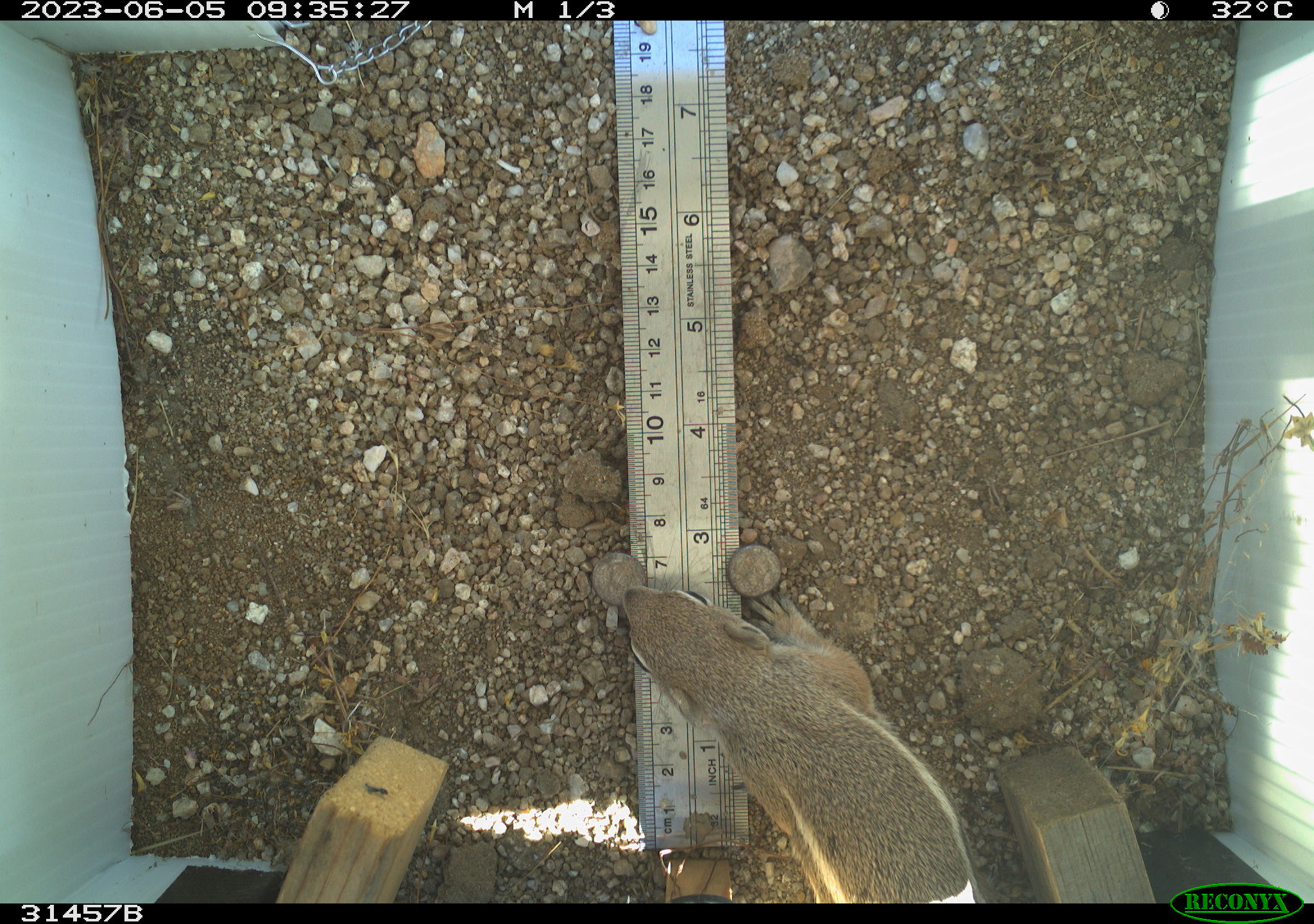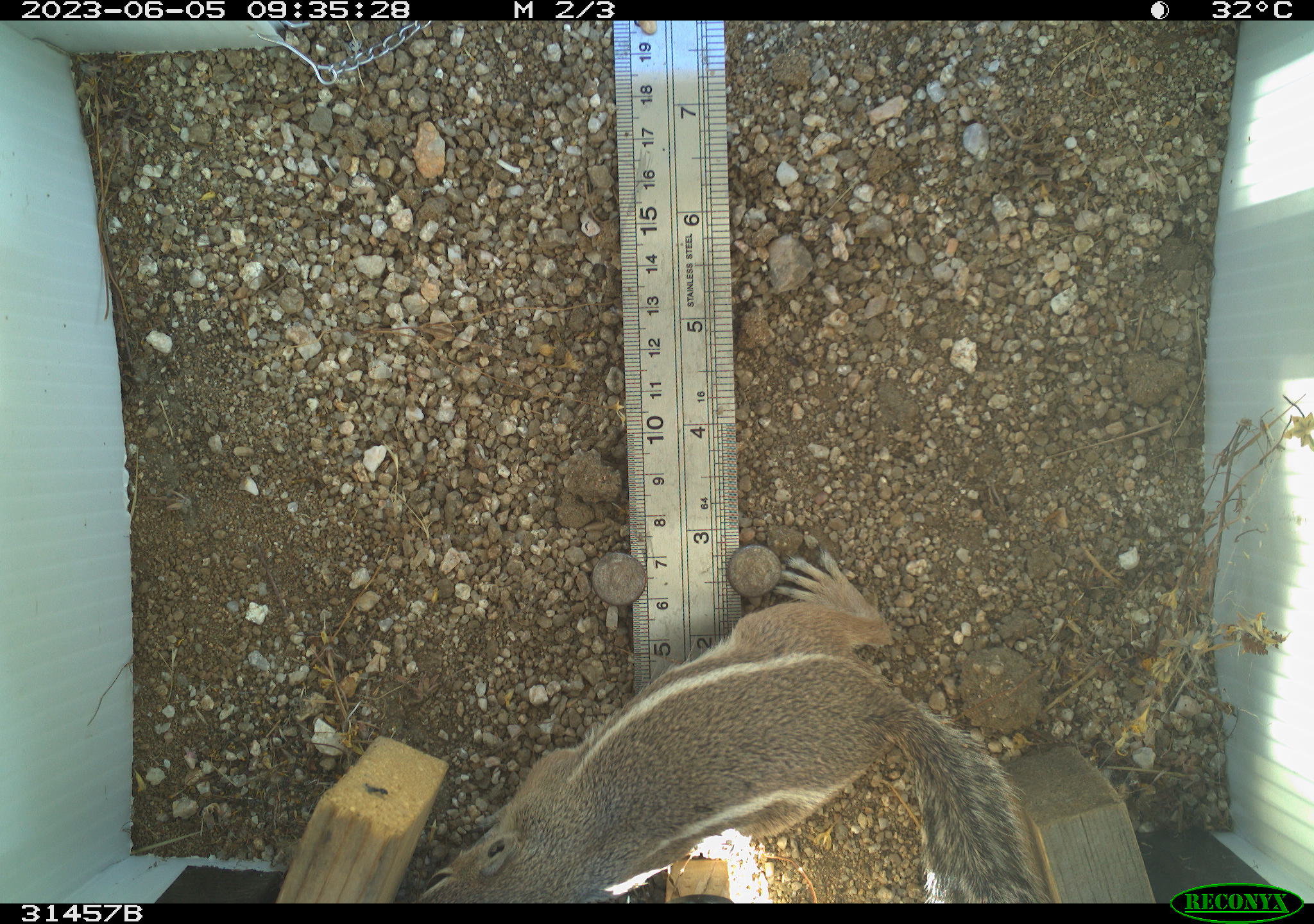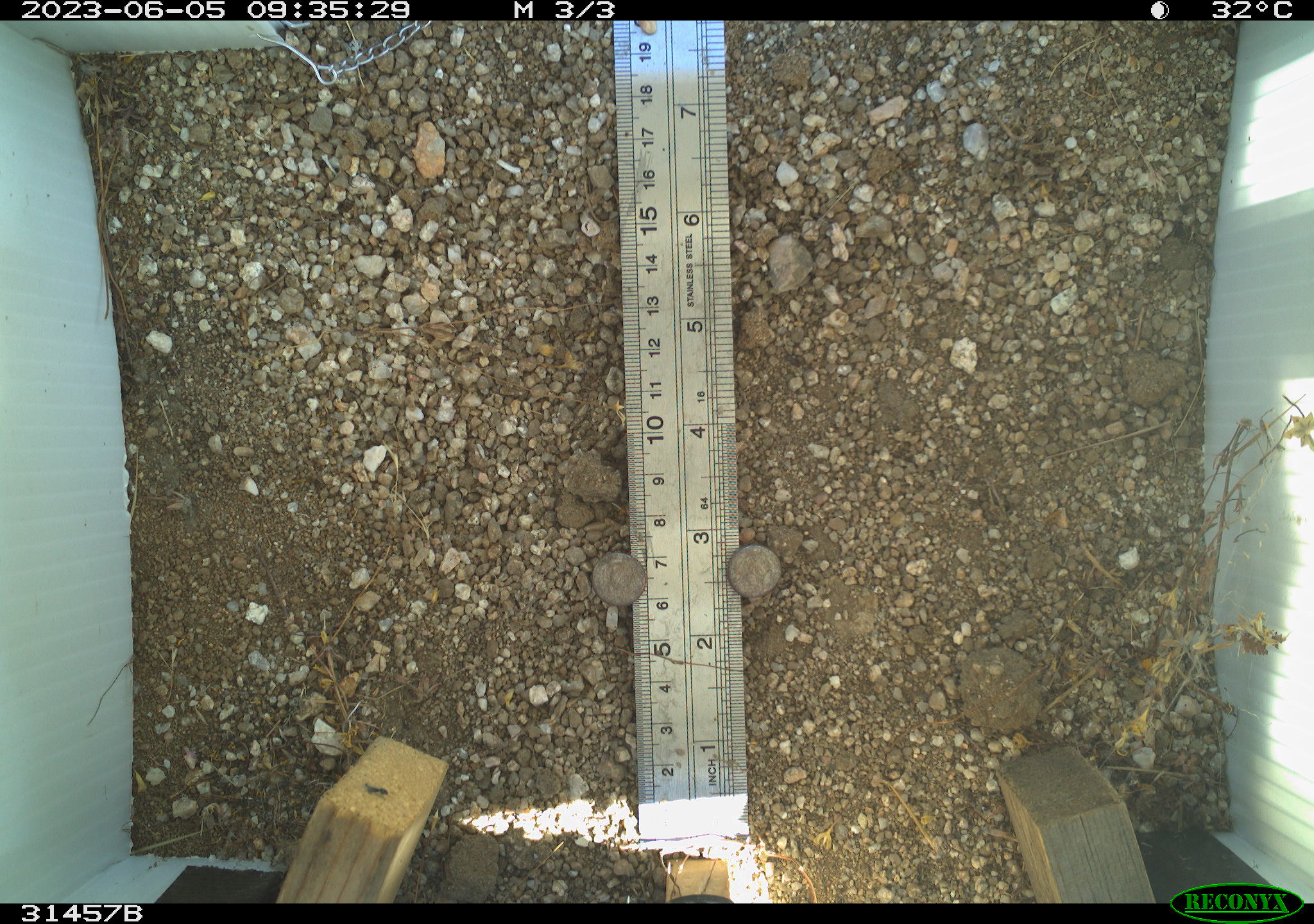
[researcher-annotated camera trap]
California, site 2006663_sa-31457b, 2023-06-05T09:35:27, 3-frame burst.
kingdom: Animalia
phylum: Chordata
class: Mammalia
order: Rodentia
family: Sciuridae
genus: Ammospermophilus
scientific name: Ammospermophilus leucurus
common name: white-tailed antelope squirrel